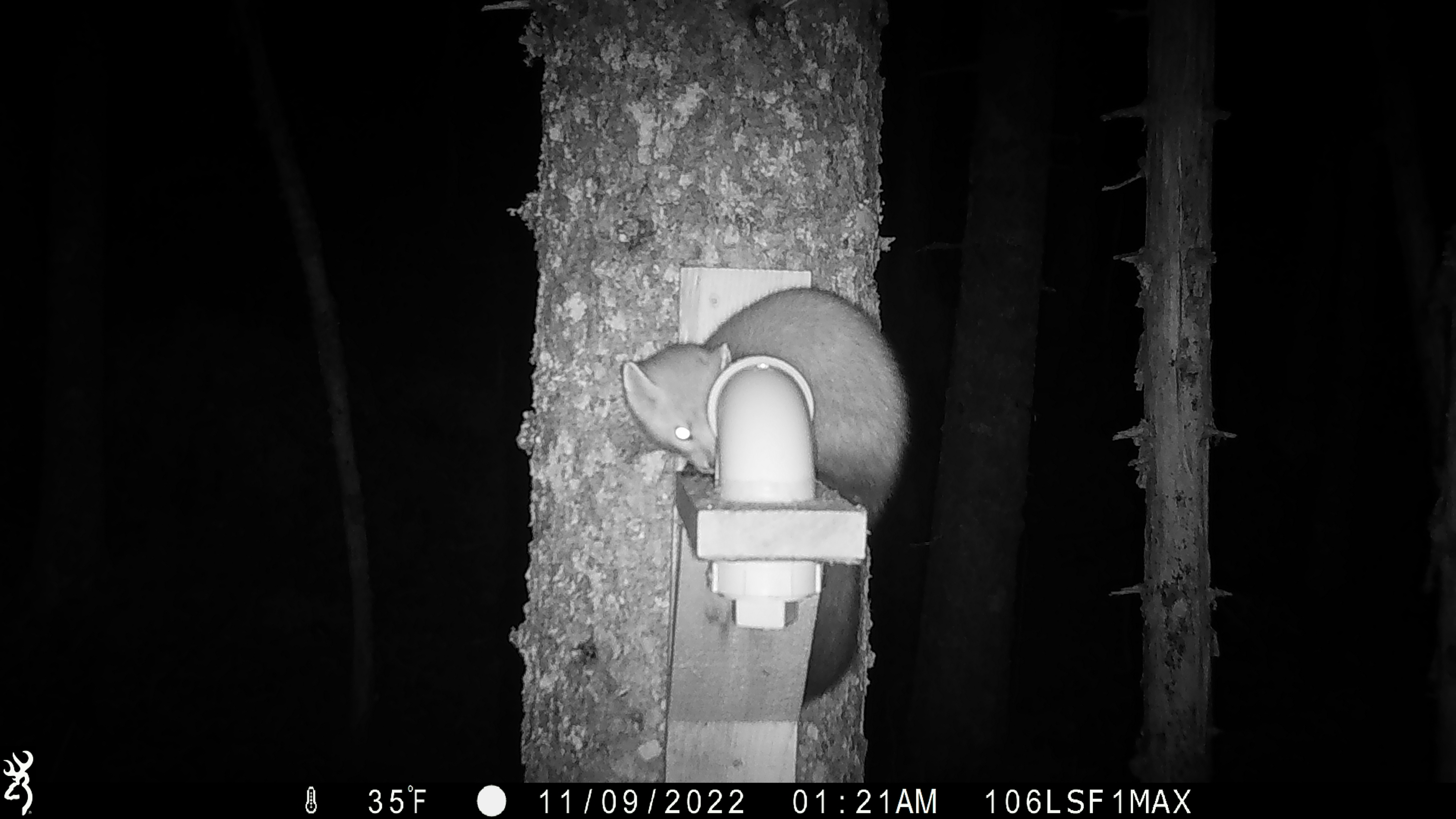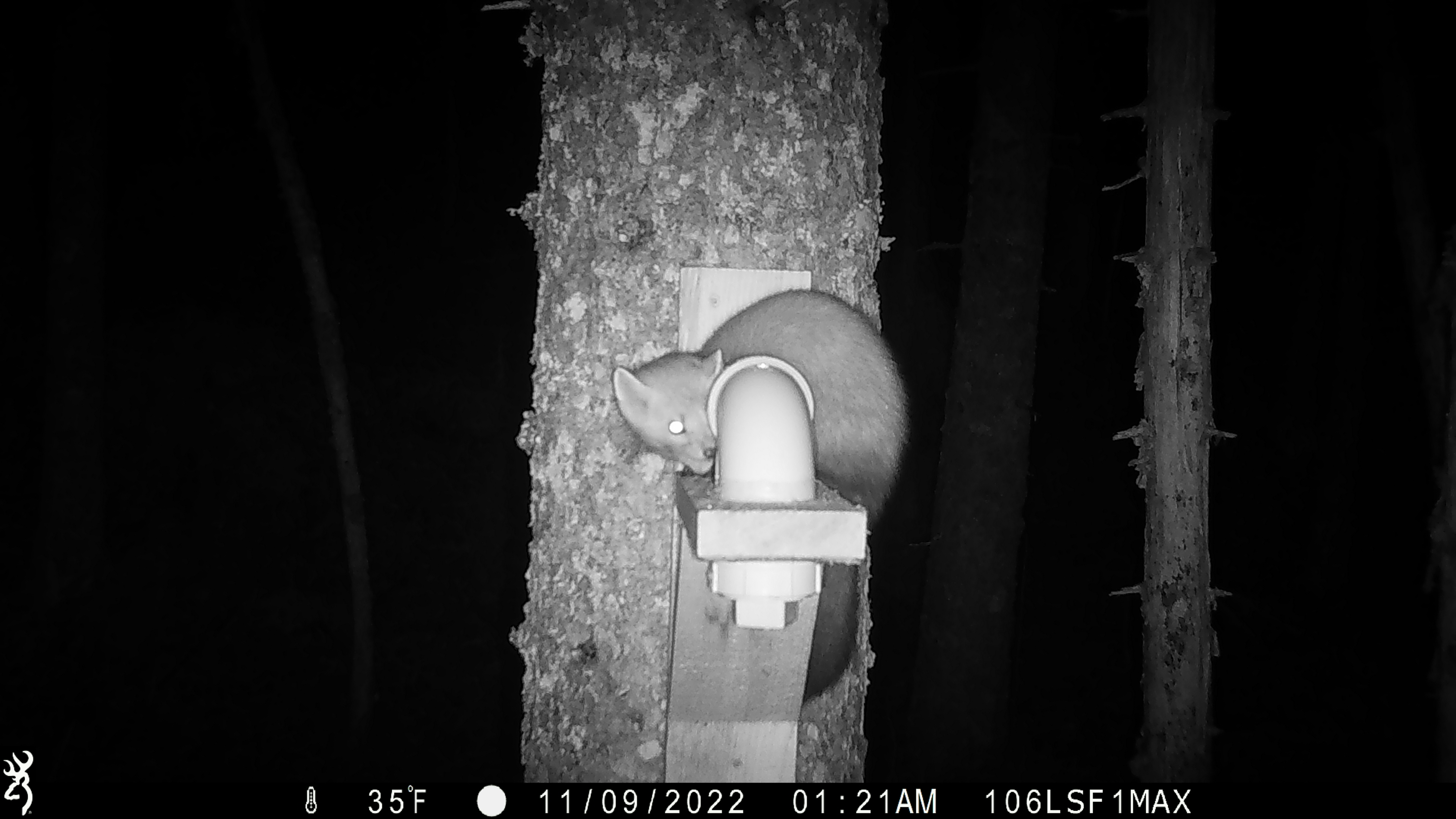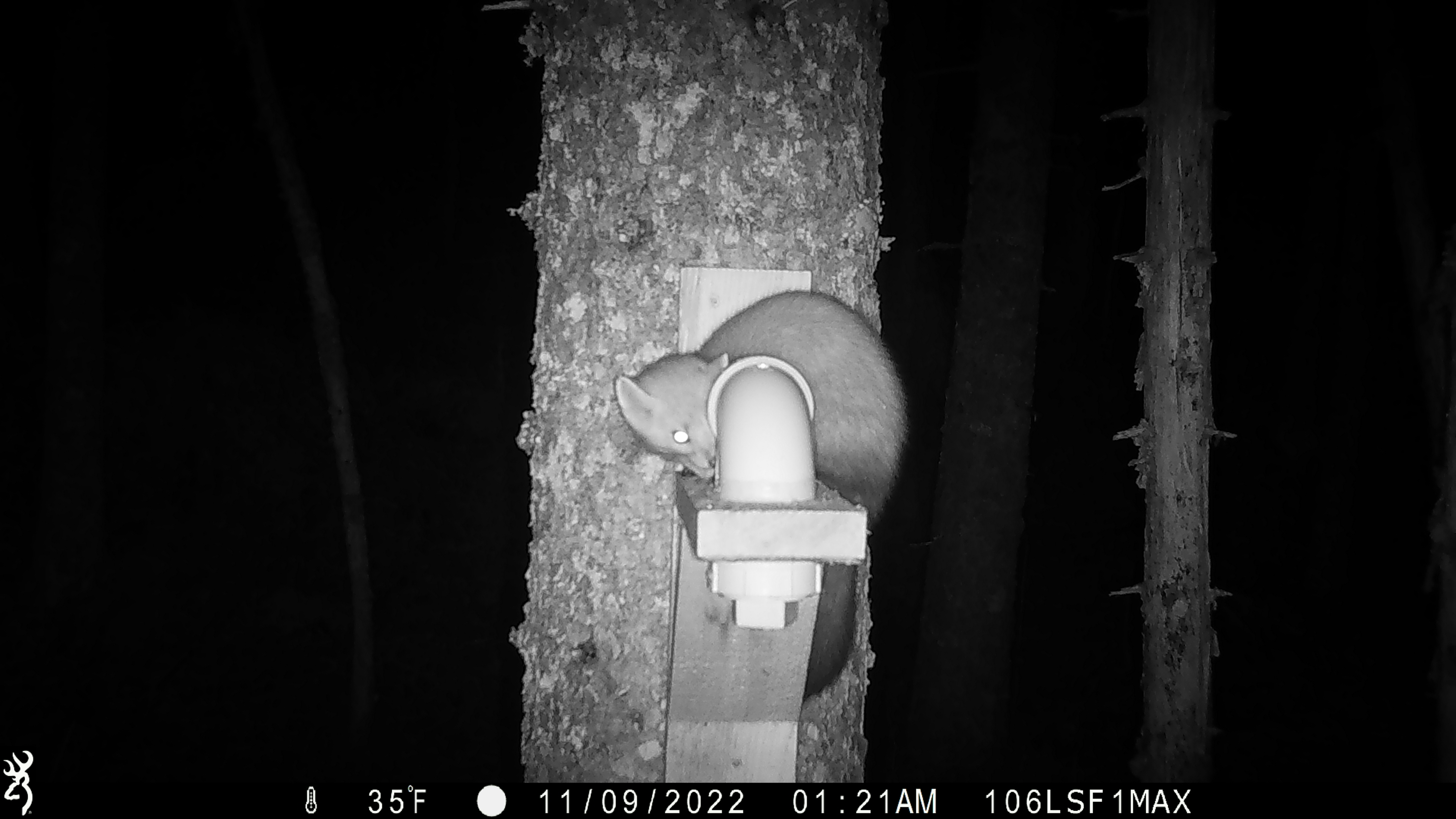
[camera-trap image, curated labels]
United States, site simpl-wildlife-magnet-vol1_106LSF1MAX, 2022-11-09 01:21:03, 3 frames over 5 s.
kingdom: Animalia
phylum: Chordata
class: Mammalia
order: Carnivora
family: Mustelidae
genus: Martes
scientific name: Martes americana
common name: american marten